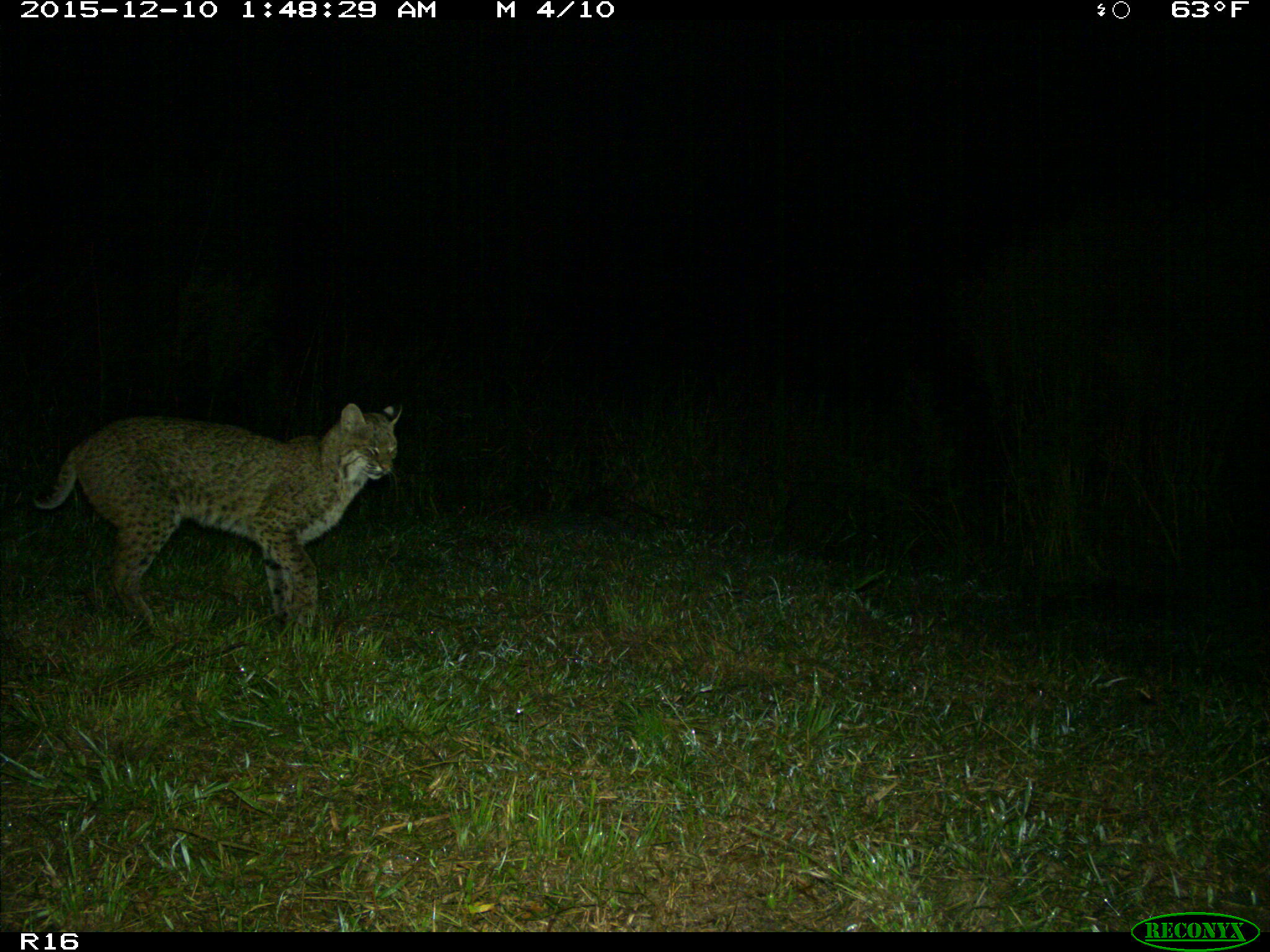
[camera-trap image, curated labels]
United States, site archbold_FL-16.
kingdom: Animalia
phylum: Chordata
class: Mammalia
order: Carnivora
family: Felidae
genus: Lynx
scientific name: Lynx rufus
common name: bobcat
Lynx rufus (bobcat).